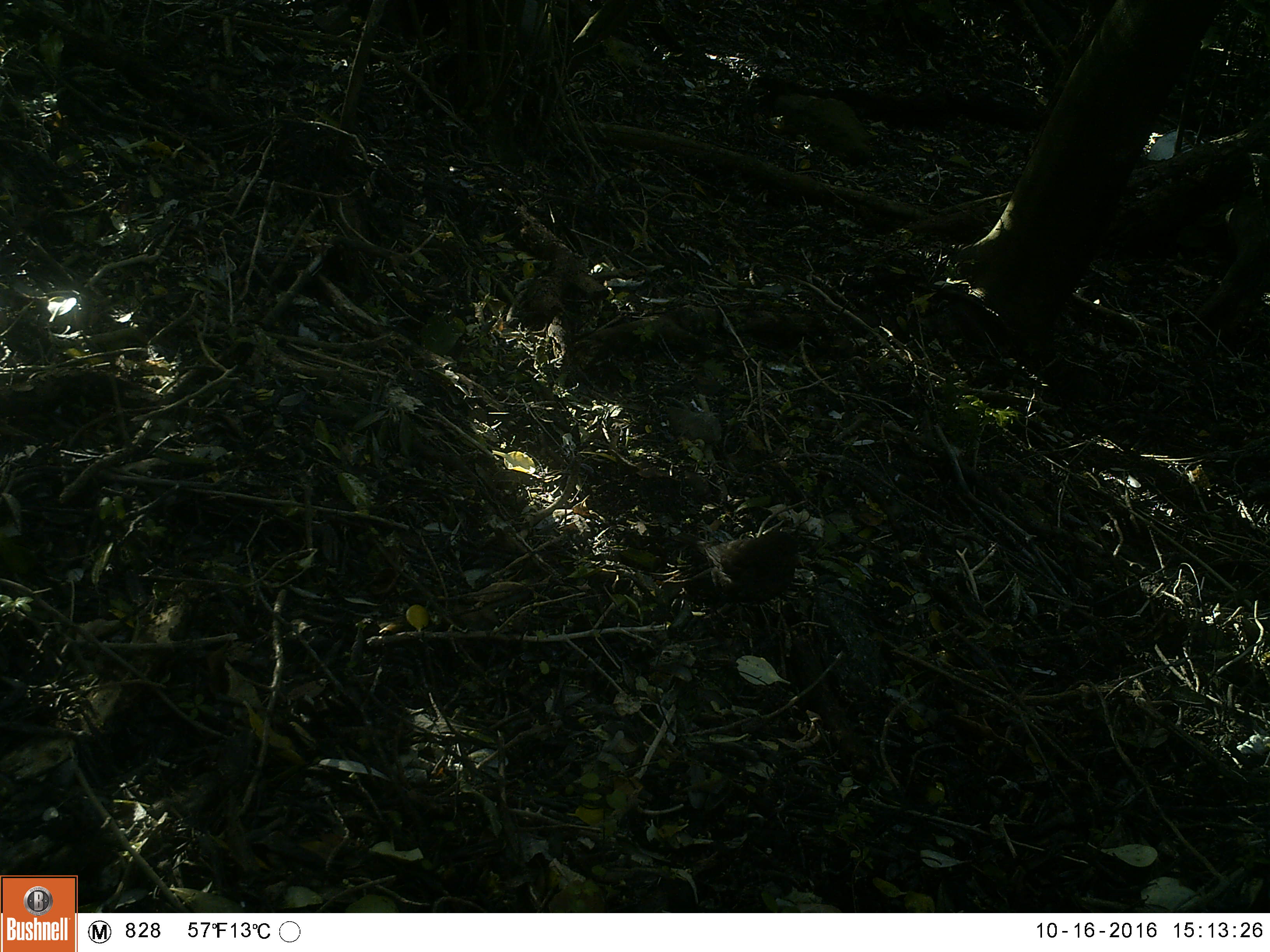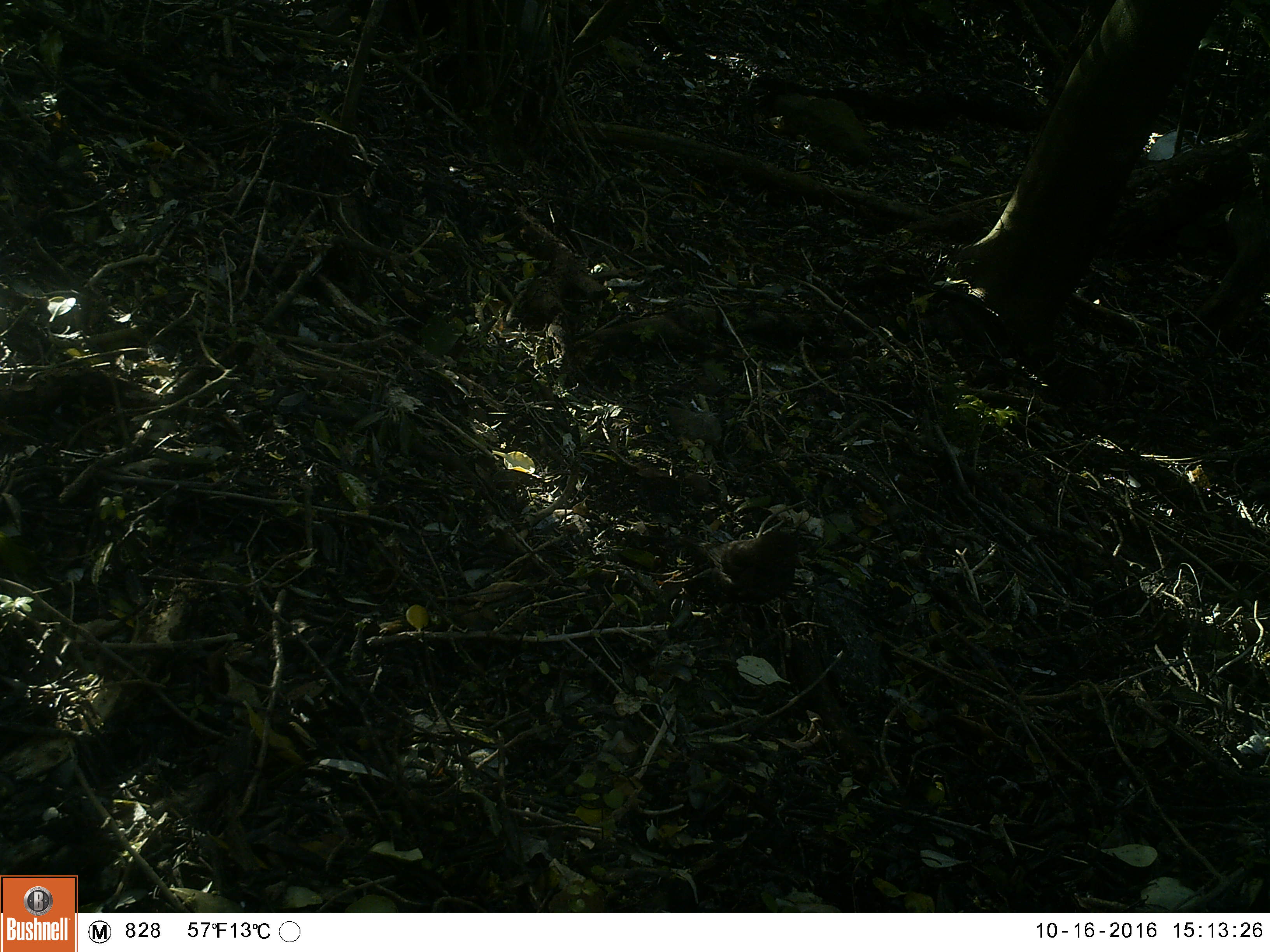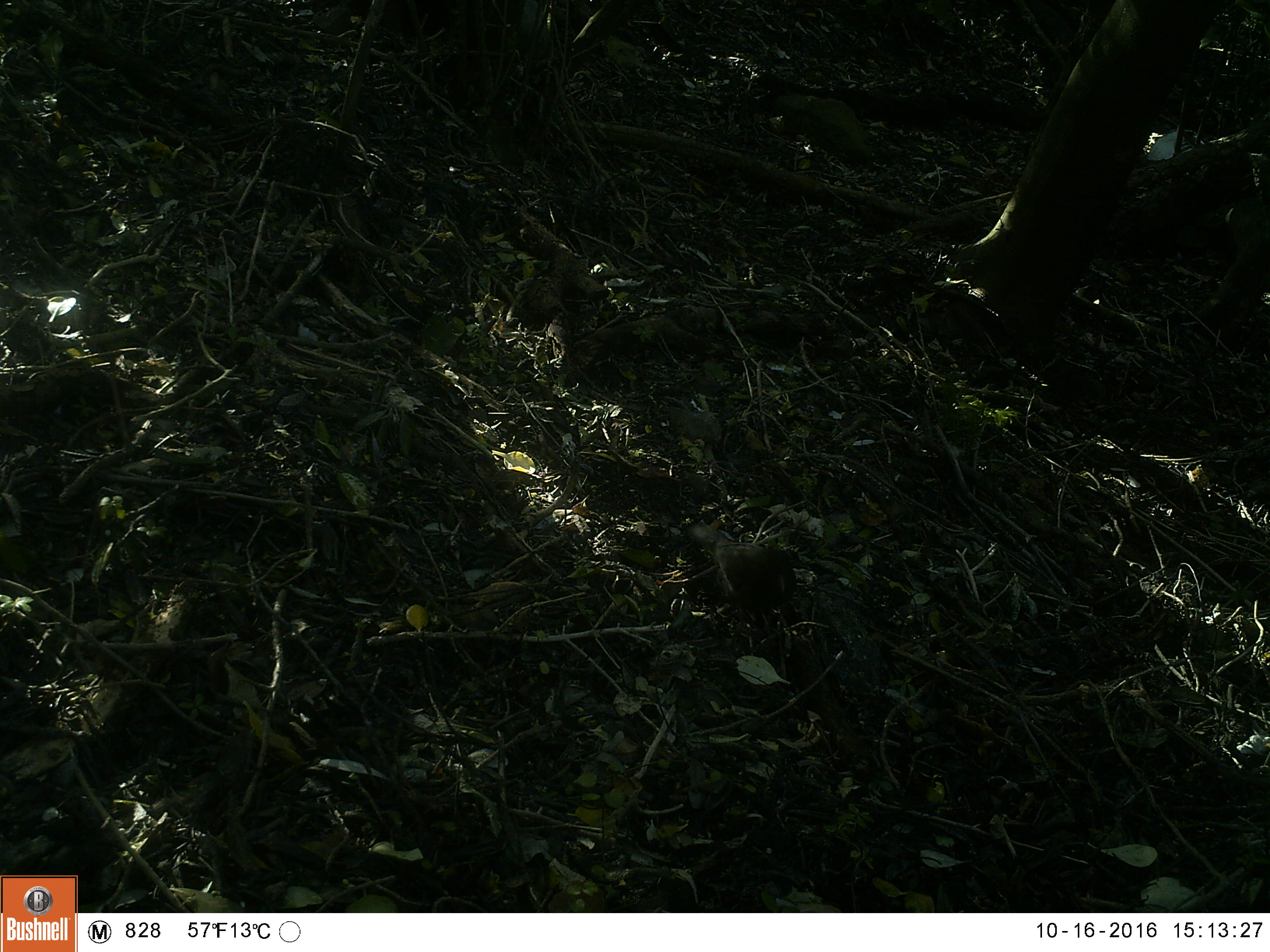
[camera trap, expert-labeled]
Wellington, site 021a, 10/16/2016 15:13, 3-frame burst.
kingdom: Animalia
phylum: Chordata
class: Aves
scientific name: Aves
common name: bird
Bird (Aves).